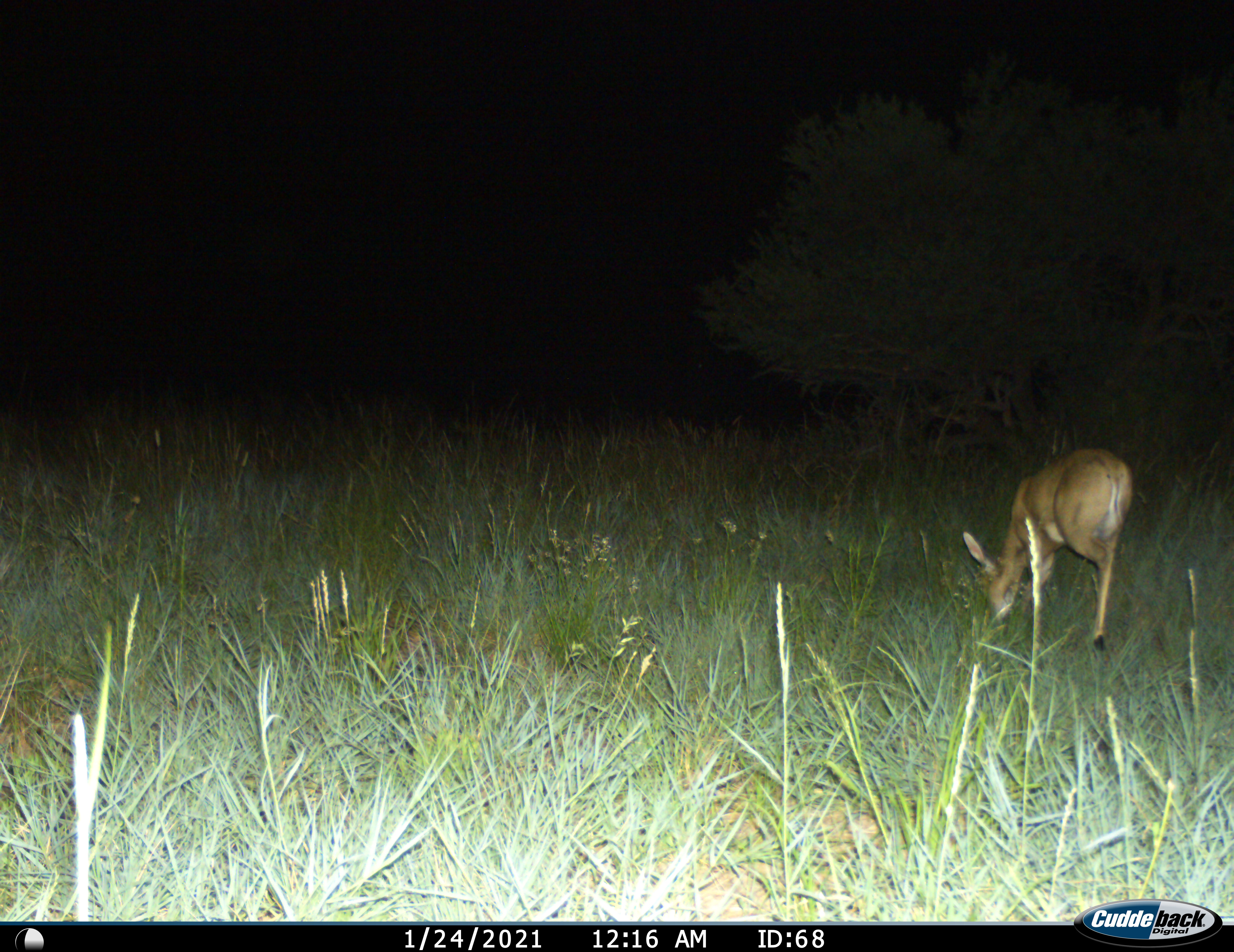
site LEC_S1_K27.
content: unidentified animal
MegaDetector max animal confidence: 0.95